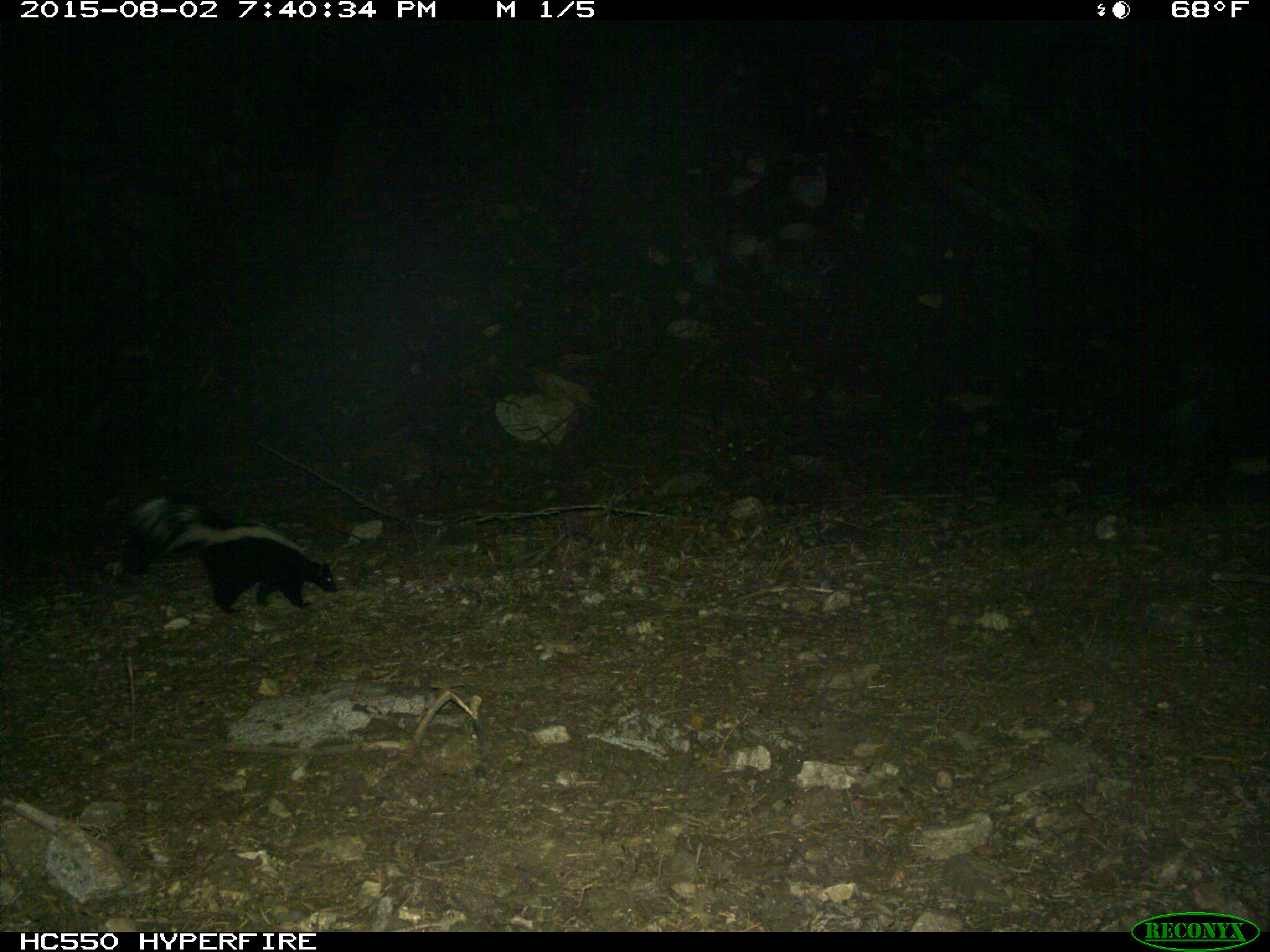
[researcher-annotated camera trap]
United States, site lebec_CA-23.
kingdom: Animalia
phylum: Chordata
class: Mammalia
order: Carnivora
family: Mephitidae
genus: Mephitis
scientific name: Mephitis mephitis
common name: striped skunk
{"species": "Mephitis mephitis (striped skunk)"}